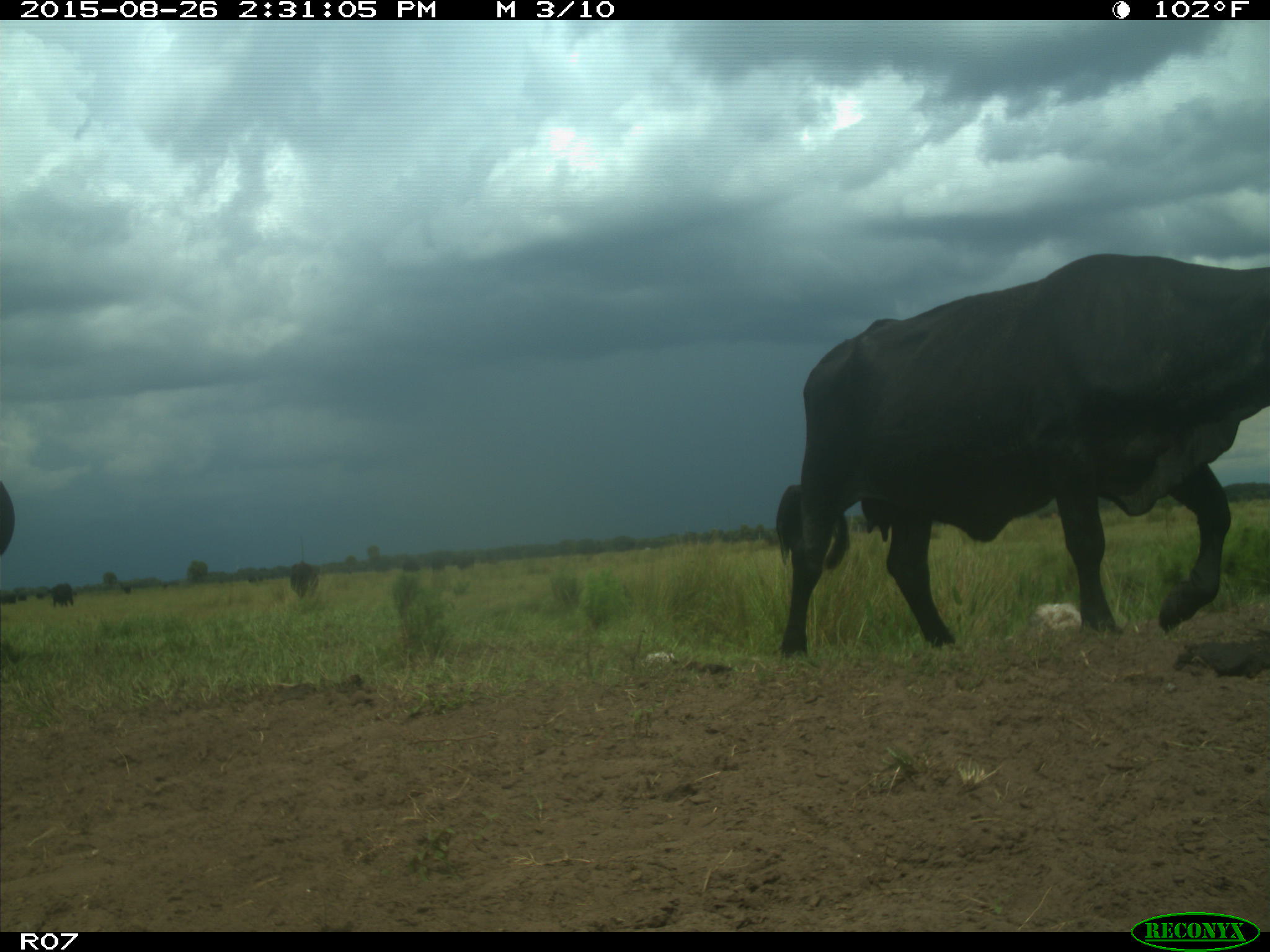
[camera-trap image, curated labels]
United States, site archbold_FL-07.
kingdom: Animalia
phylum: Chordata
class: Mammalia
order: Artiodactyla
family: Bovidae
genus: Bos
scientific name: Bos taurus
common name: domestic cow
Bos taurus (domestic cow).